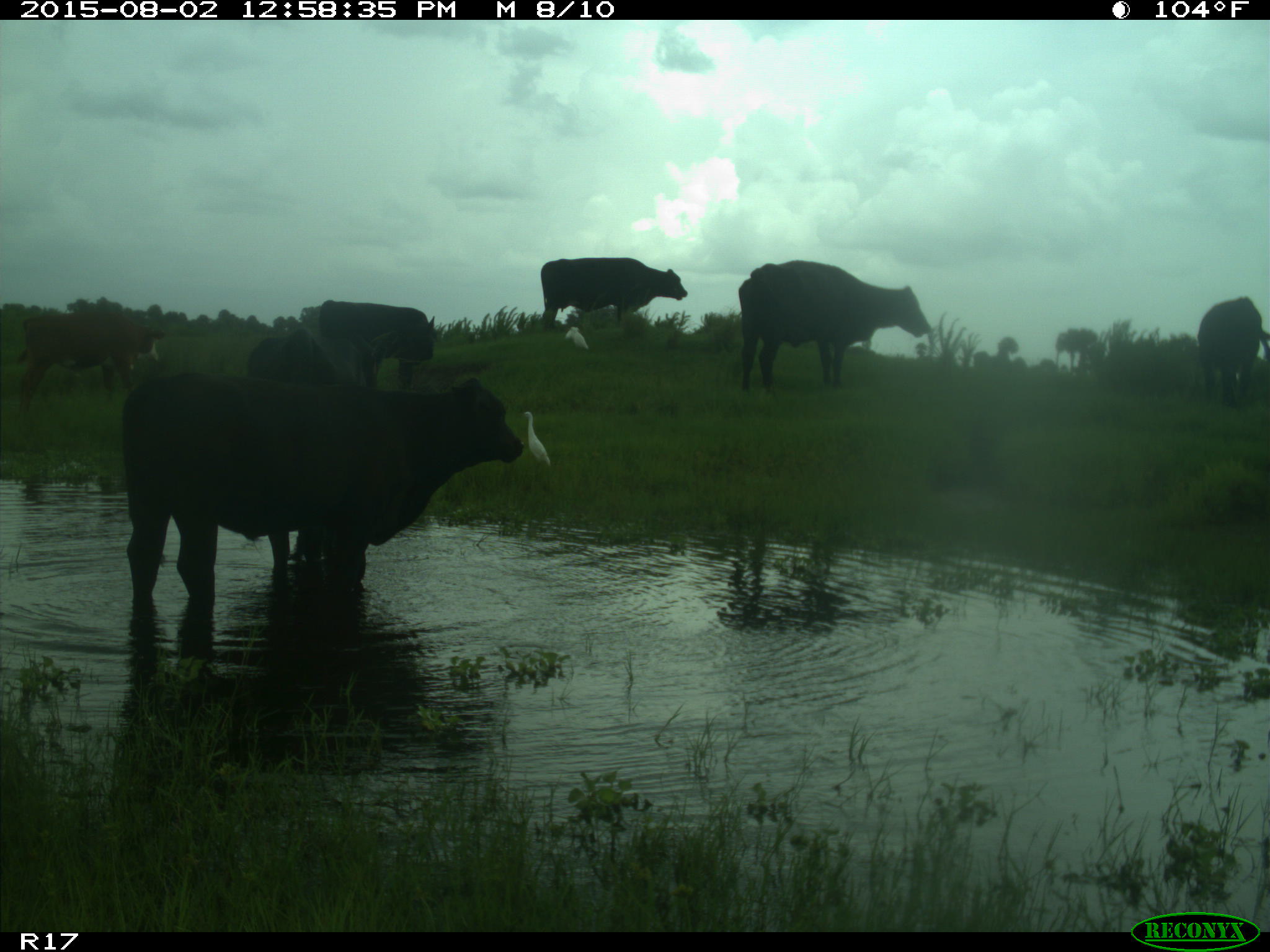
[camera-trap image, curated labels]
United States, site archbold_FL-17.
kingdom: Animalia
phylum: Chordata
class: Mammalia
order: Artiodactyla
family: Bovidae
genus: Bos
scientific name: Bos taurus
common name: domestic cow